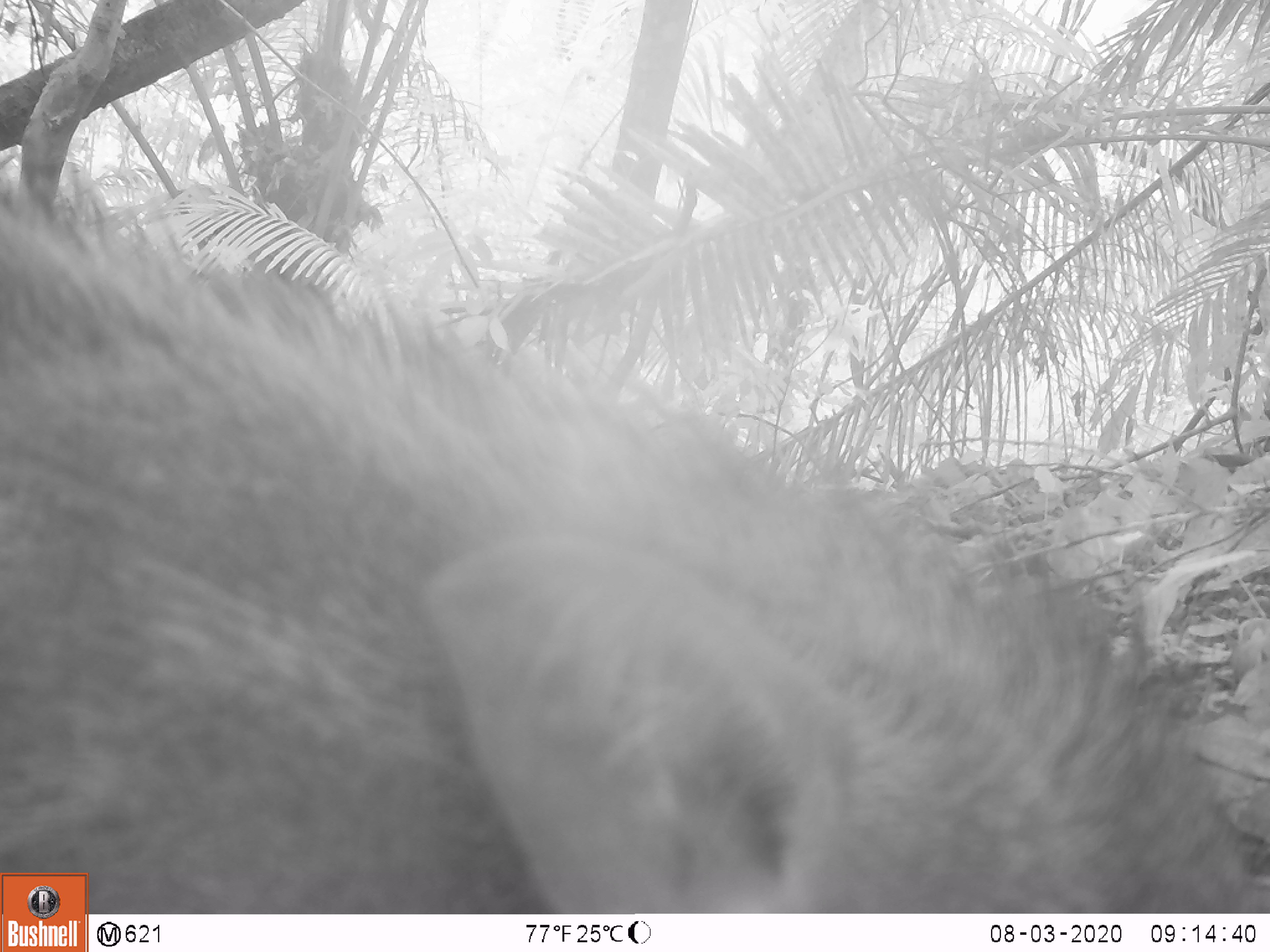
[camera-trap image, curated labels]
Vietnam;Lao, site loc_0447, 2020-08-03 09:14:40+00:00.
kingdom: Animalia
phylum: Chordata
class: Mammalia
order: Artiodactyla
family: Suidae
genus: Sus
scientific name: Sus scrofa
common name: eurasian wild pig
Eurasian wild pig (Sus scrofa). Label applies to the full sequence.